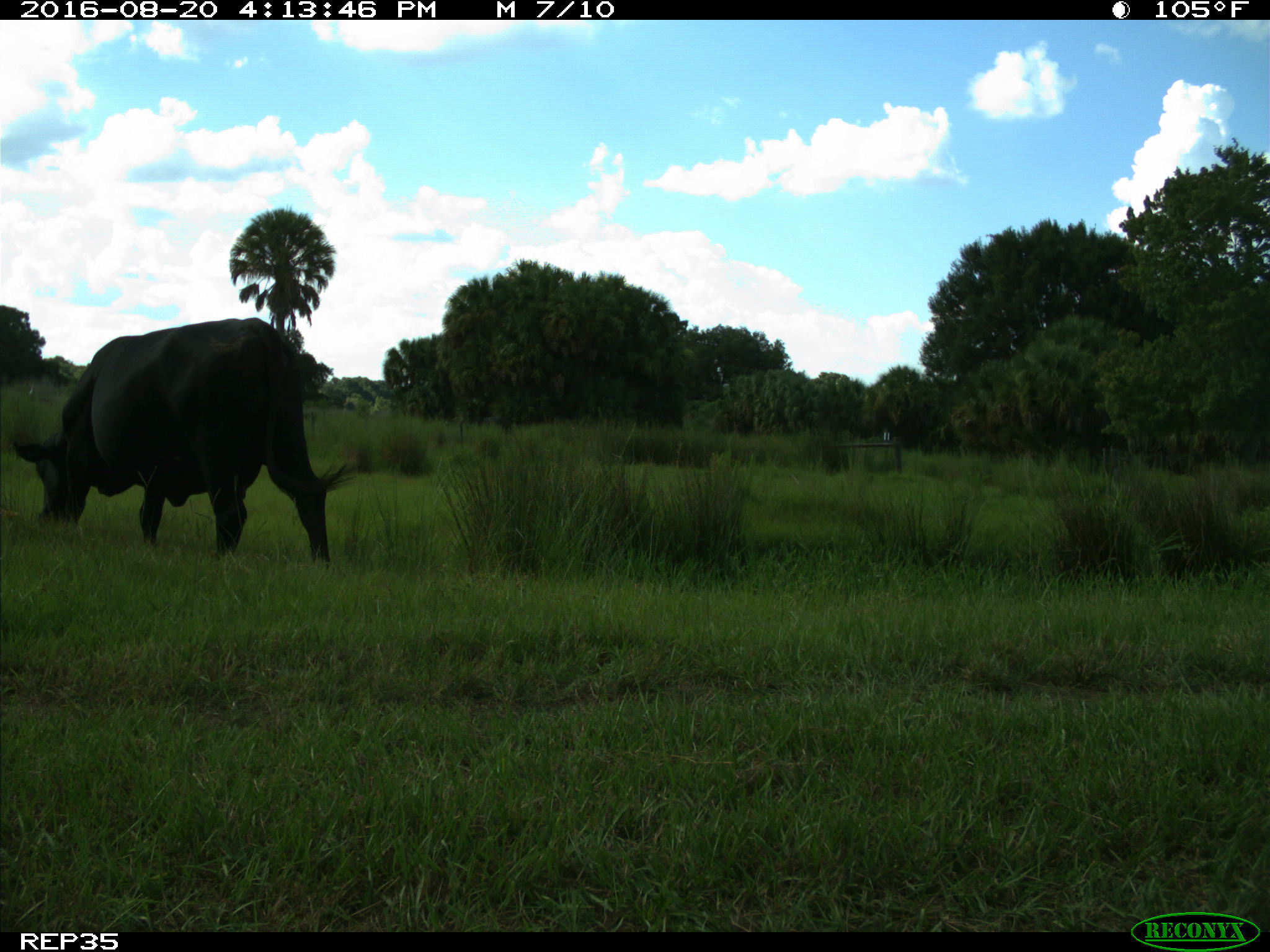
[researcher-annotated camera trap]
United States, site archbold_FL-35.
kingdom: Animalia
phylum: Chordata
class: Mammalia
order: Artiodactyla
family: Bovidae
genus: Bos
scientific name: Bos taurus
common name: domestic cow